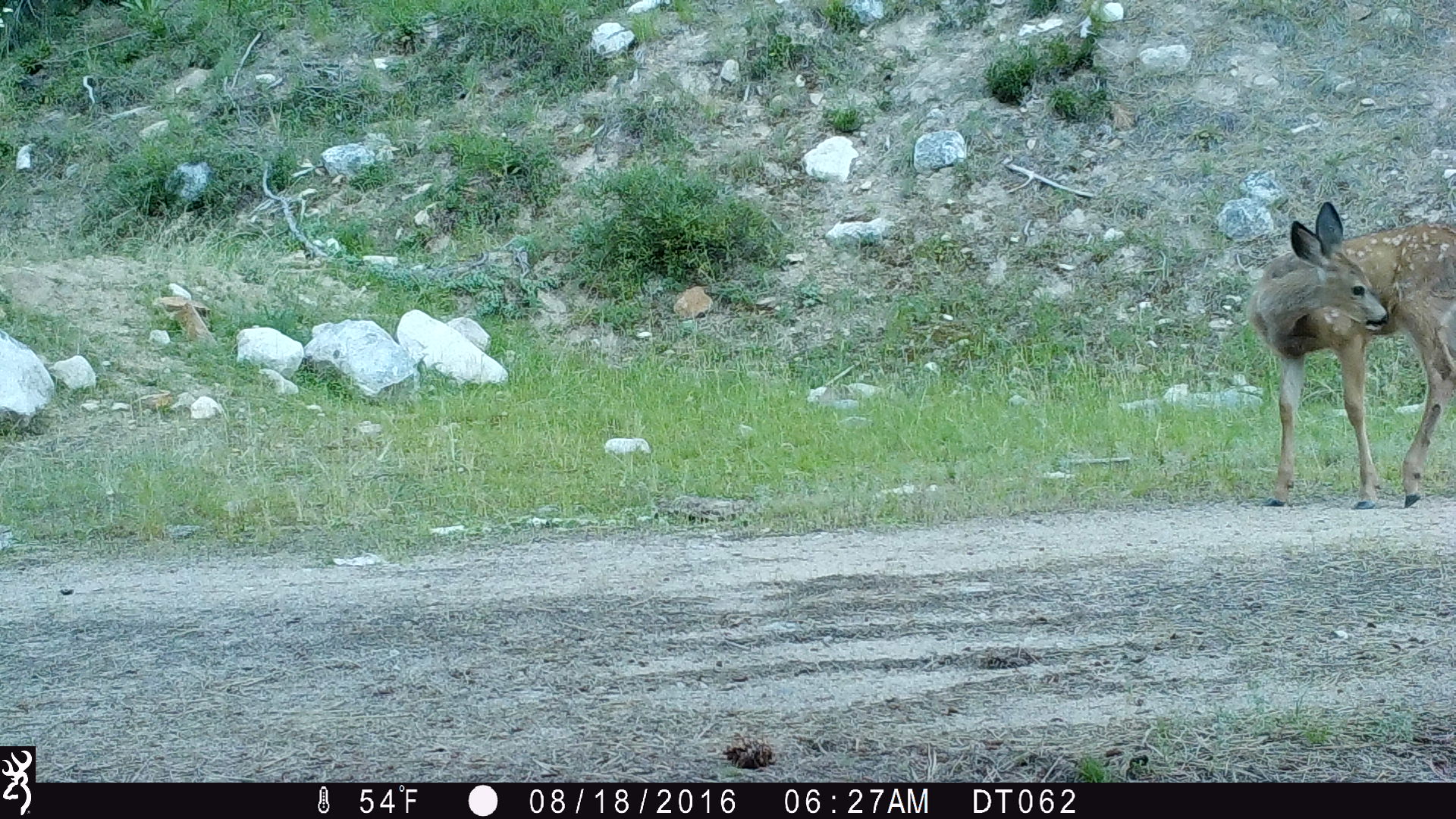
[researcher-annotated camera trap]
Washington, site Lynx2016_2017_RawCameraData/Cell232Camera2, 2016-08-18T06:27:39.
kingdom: Animalia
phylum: Chordata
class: Mammalia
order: Artiodactyla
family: Cervidae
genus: Odocoileus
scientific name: Odocoileus hemionus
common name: mule deer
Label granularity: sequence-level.